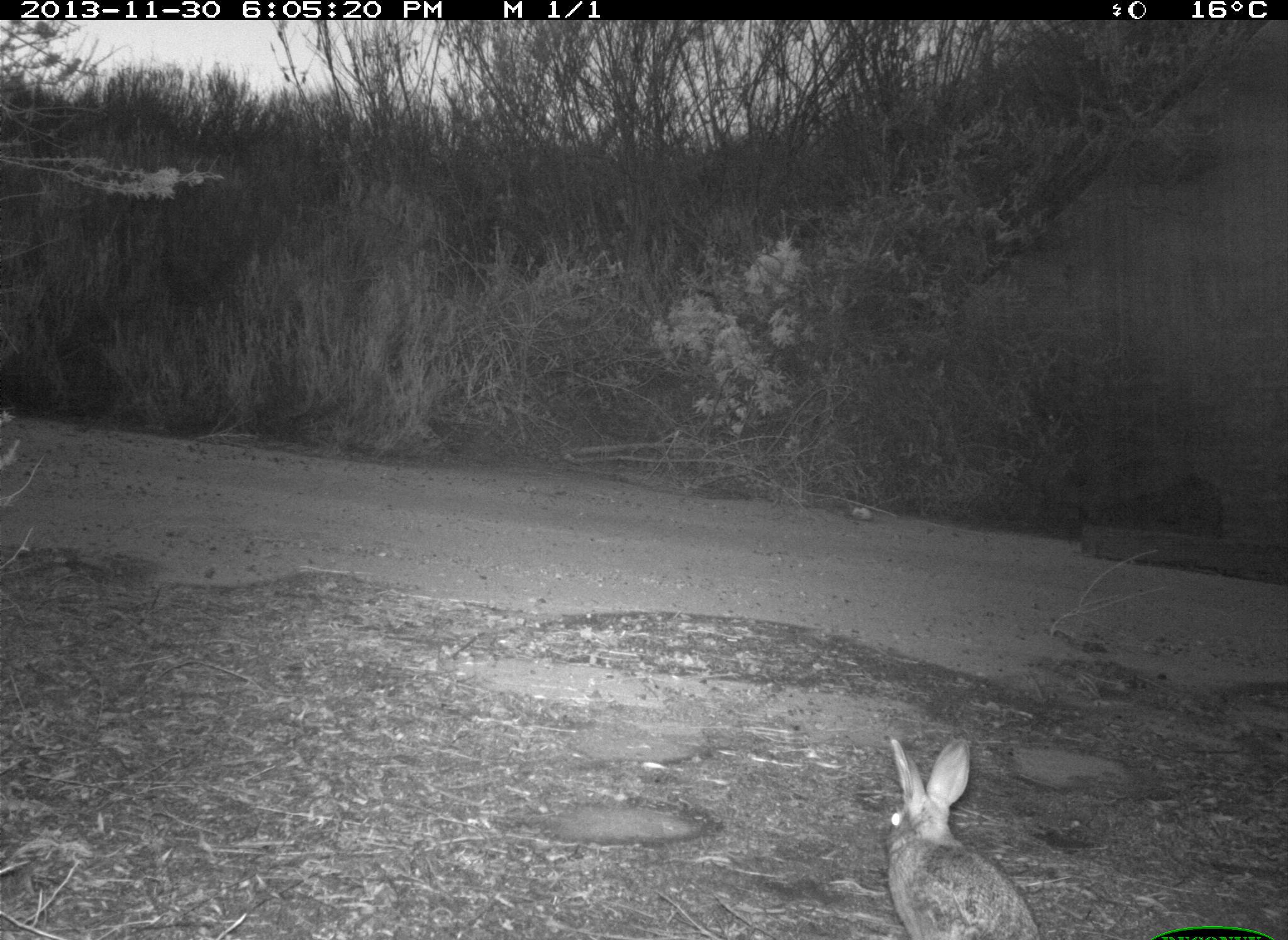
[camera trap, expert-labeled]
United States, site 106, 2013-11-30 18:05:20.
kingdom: Animalia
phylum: Chordata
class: Mammalia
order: Lagomorpha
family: Leporidae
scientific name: Leporidae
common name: rabbits and hares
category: rabbit